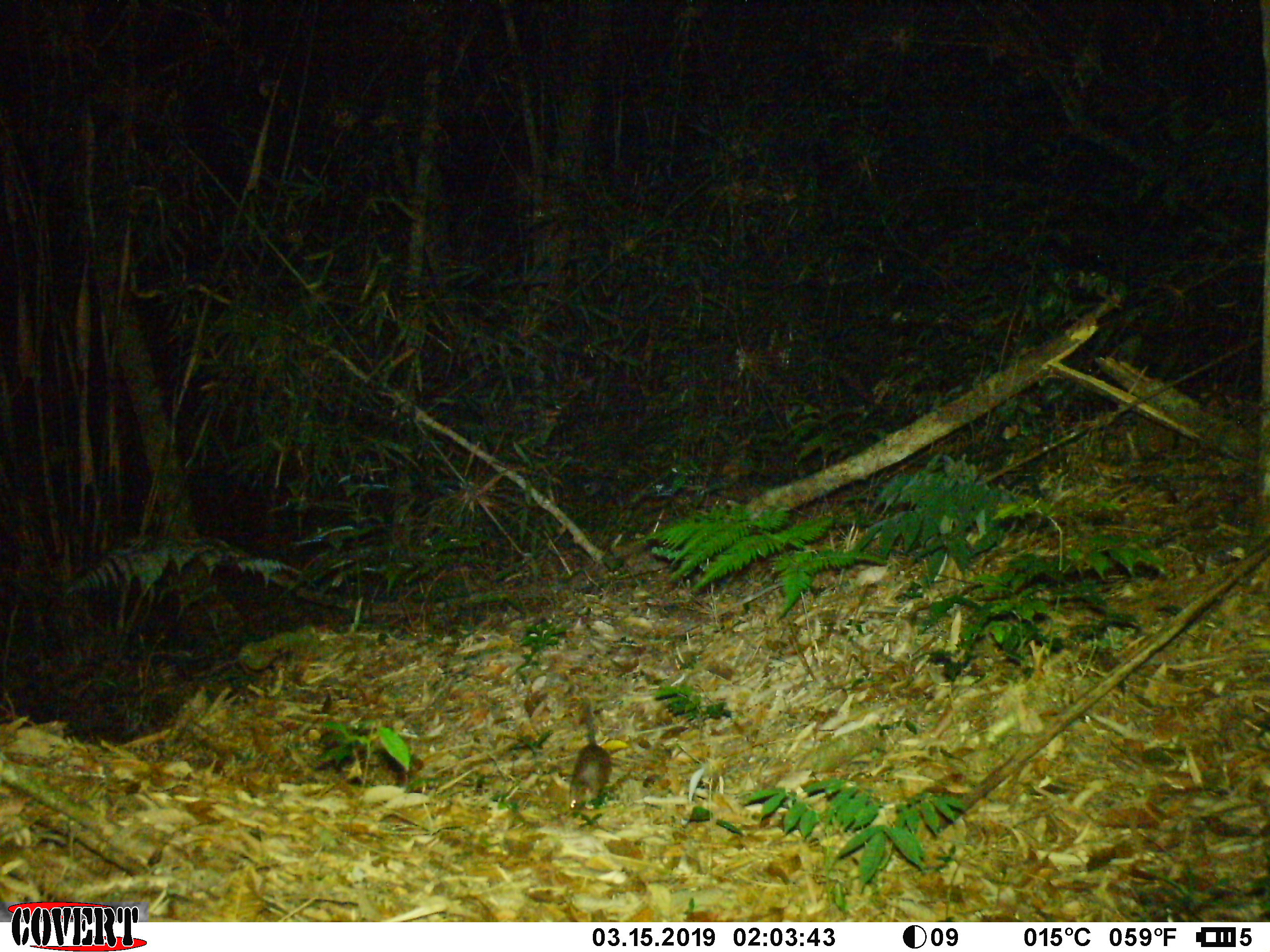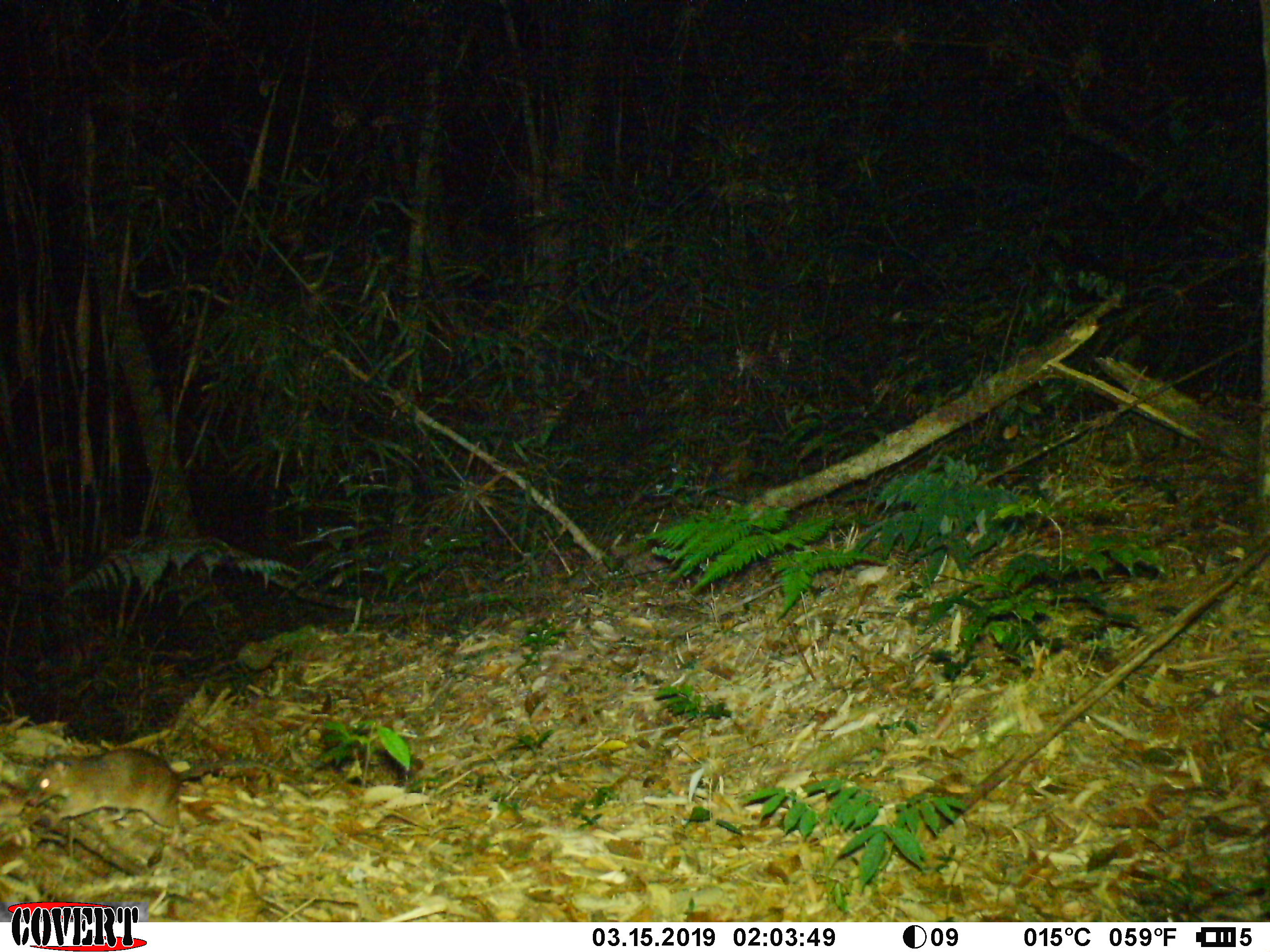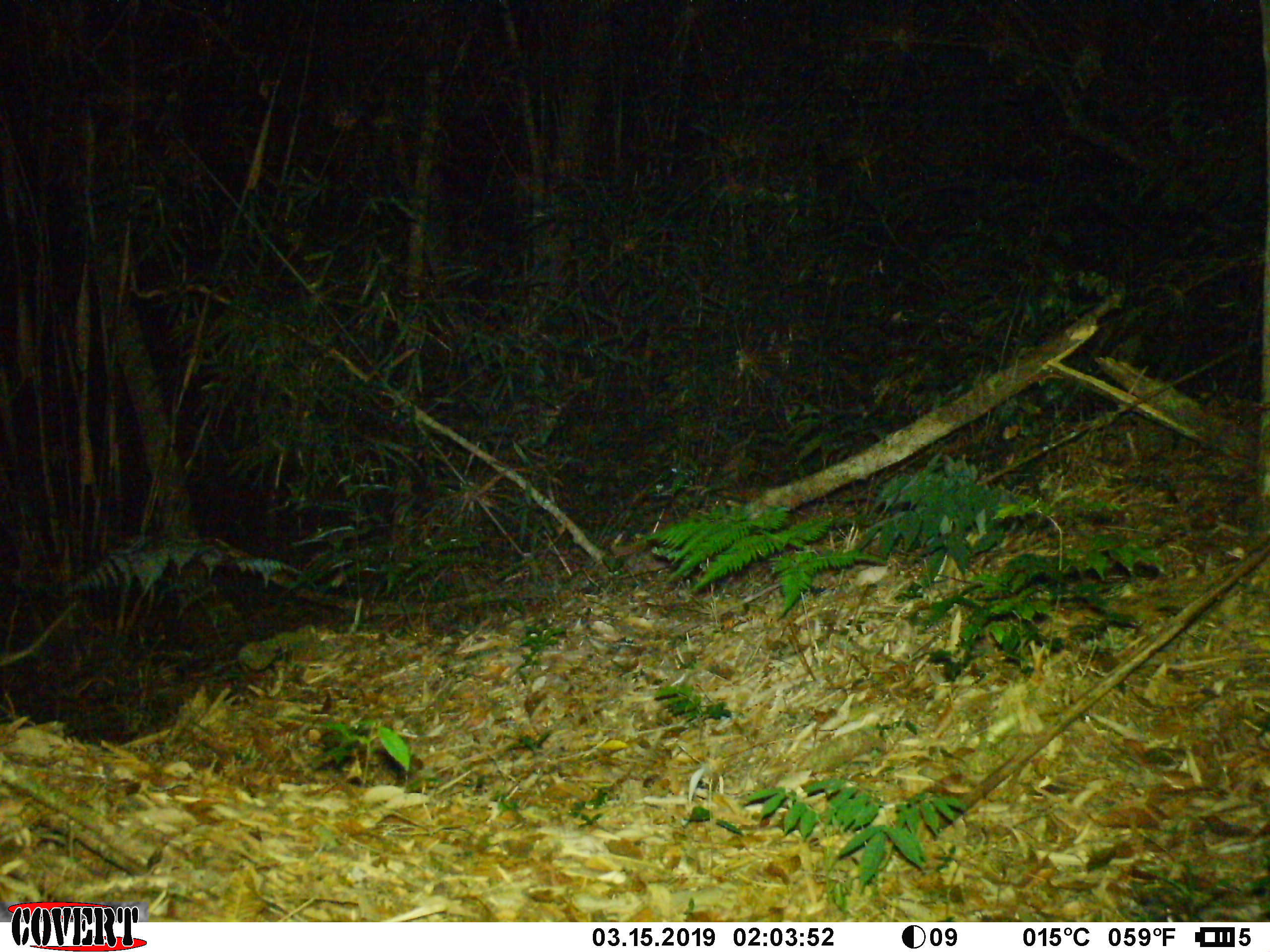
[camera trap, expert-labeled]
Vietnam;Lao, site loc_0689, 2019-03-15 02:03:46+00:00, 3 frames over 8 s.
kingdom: Animalia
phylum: Chordata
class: Mammalia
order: Rodentia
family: Muridae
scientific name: Muridae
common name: old-world mice and rats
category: unidentified murid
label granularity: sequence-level